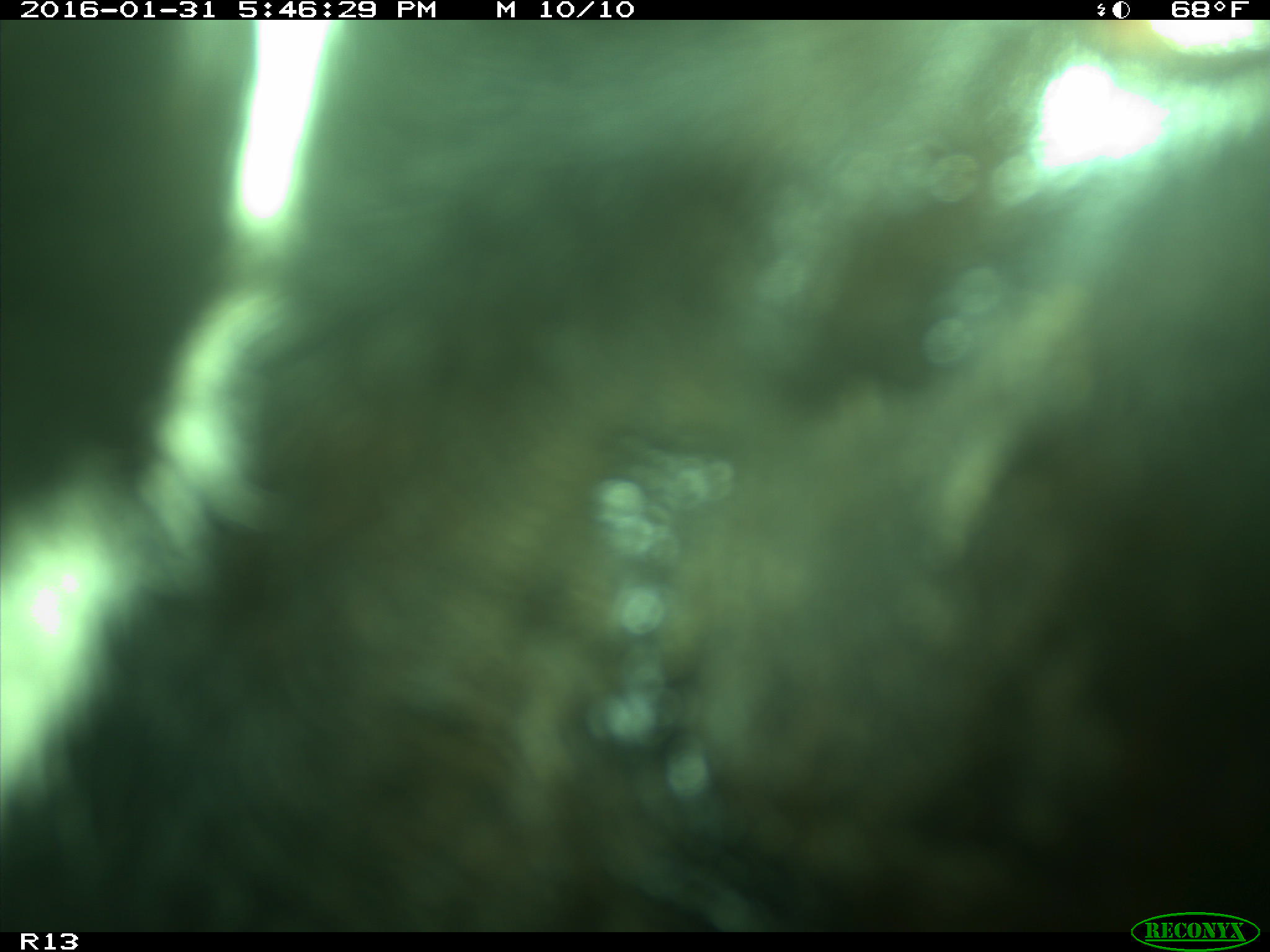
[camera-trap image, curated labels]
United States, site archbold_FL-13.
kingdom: Animalia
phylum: Chordata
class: Mammalia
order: Artiodactyla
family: Bovidae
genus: Bos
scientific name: Bos taurus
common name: domestic cow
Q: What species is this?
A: Bos taurus (domestic cow).